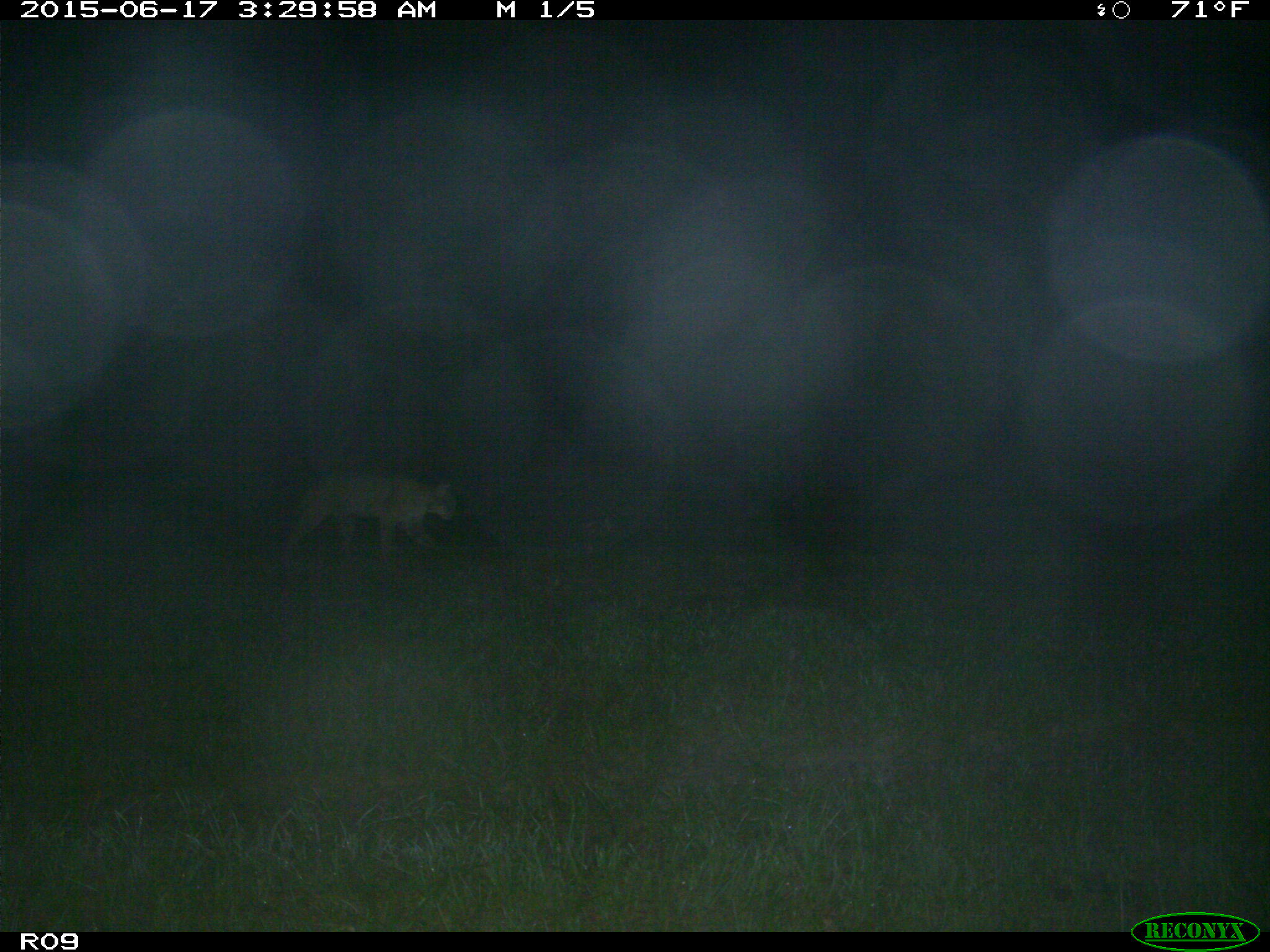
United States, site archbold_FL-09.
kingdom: Animalia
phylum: Chordata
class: Mammalia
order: Carnivora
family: Felidae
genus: Lynx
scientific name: Lynx rufus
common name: bobcat